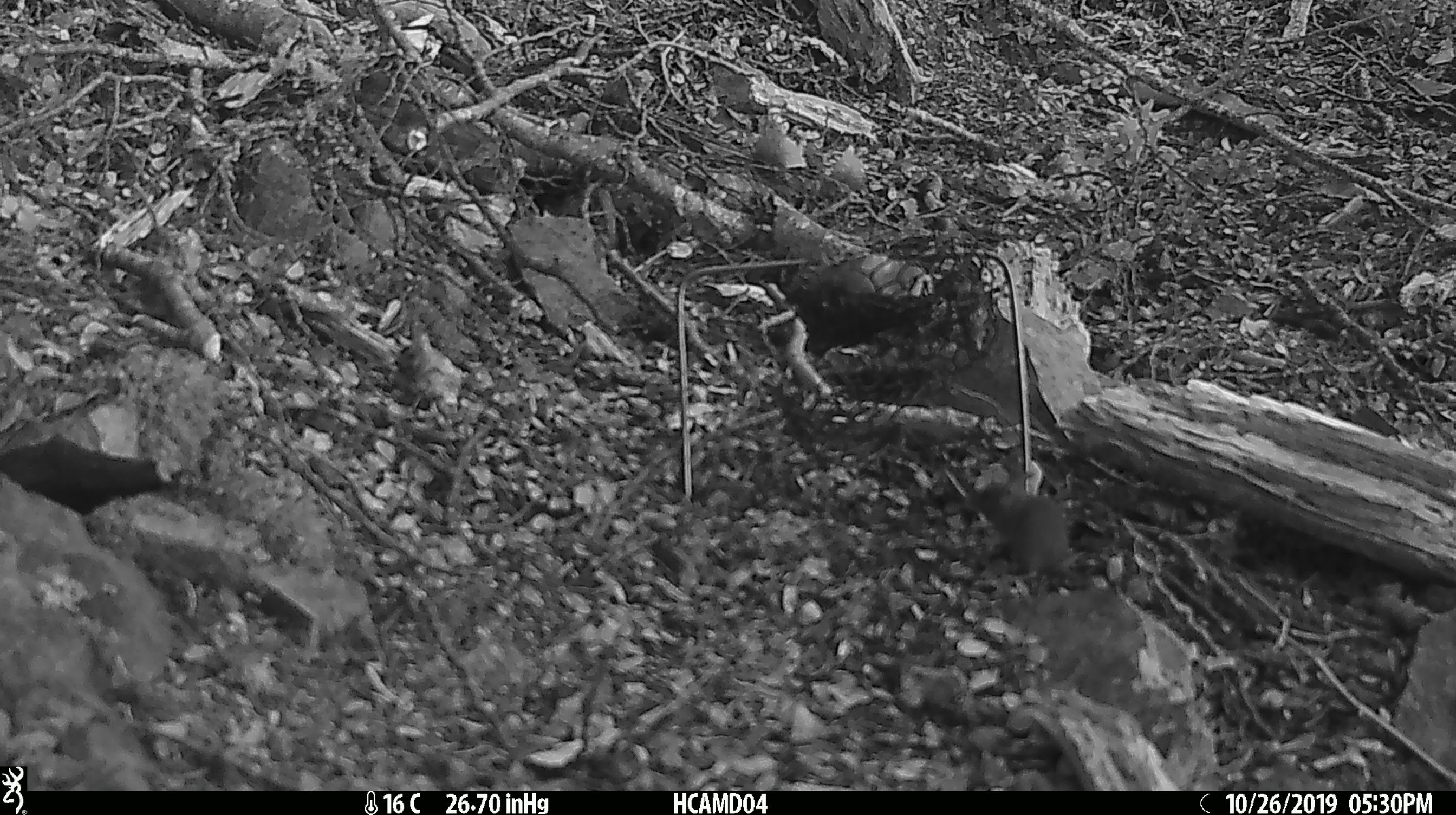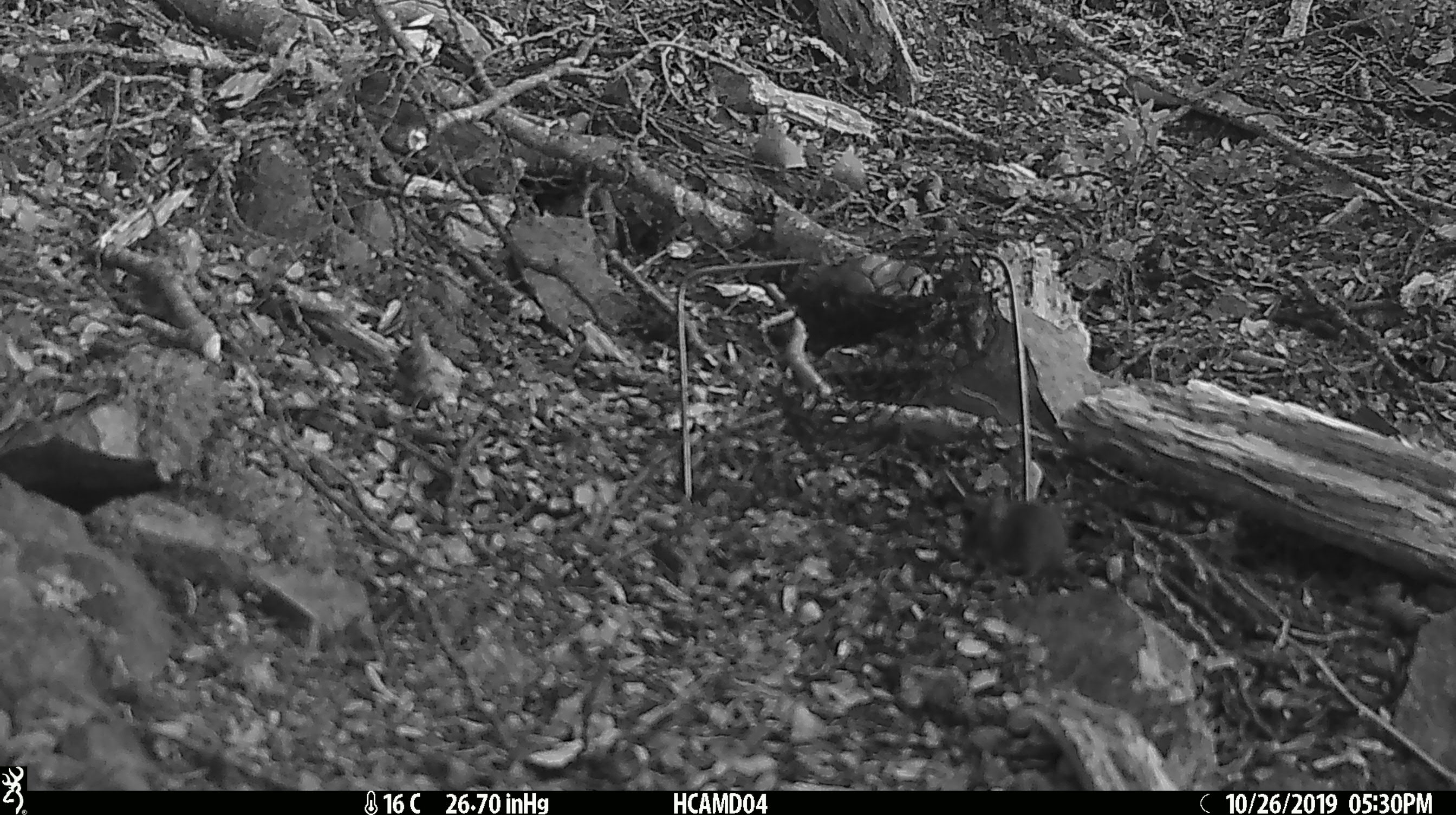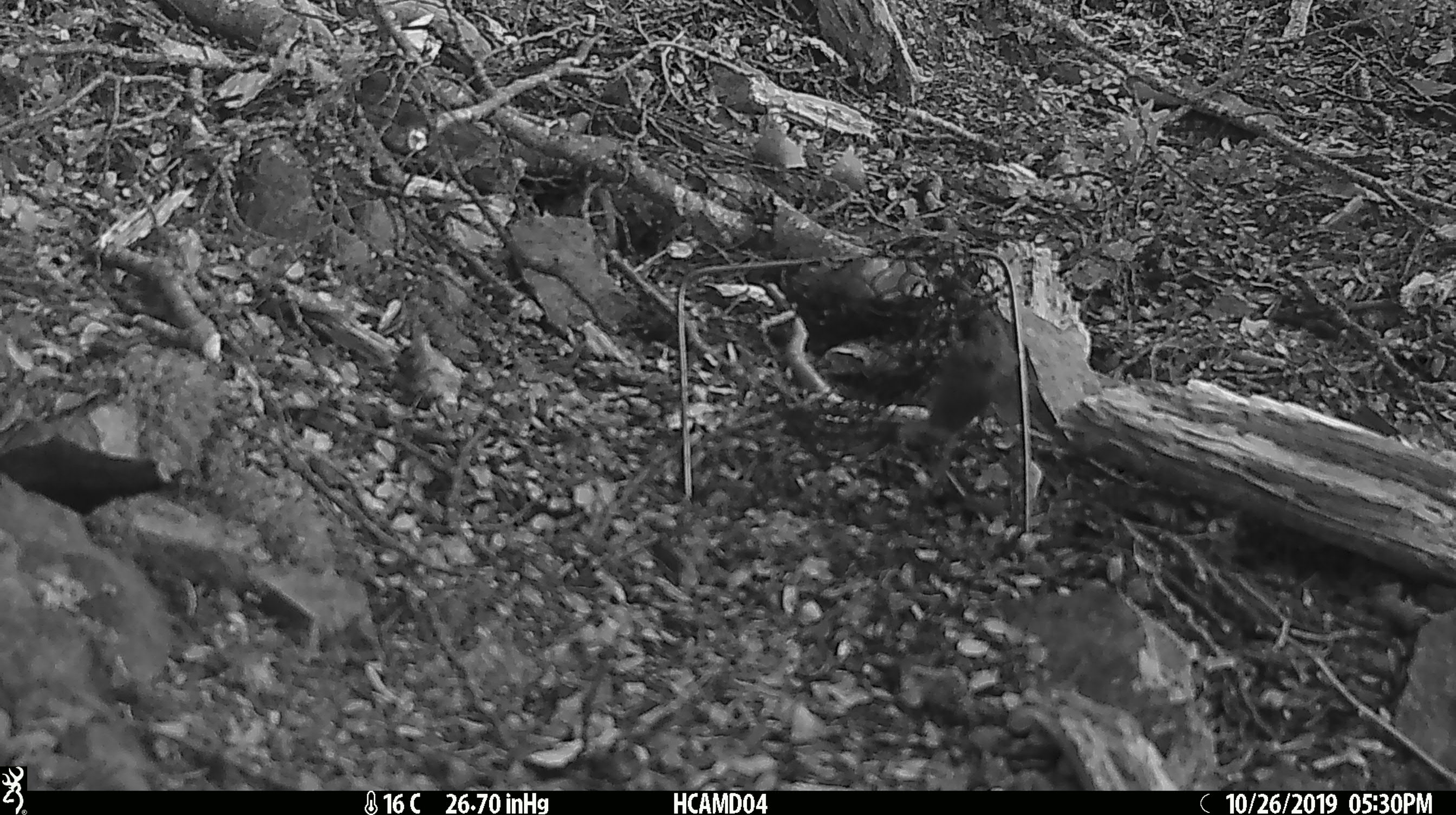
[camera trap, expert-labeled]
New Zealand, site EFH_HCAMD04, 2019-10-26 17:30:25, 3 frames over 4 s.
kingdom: Animalia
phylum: Chordata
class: Mammalia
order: Rodentia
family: Muridae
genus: Mus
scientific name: Mus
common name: mouse